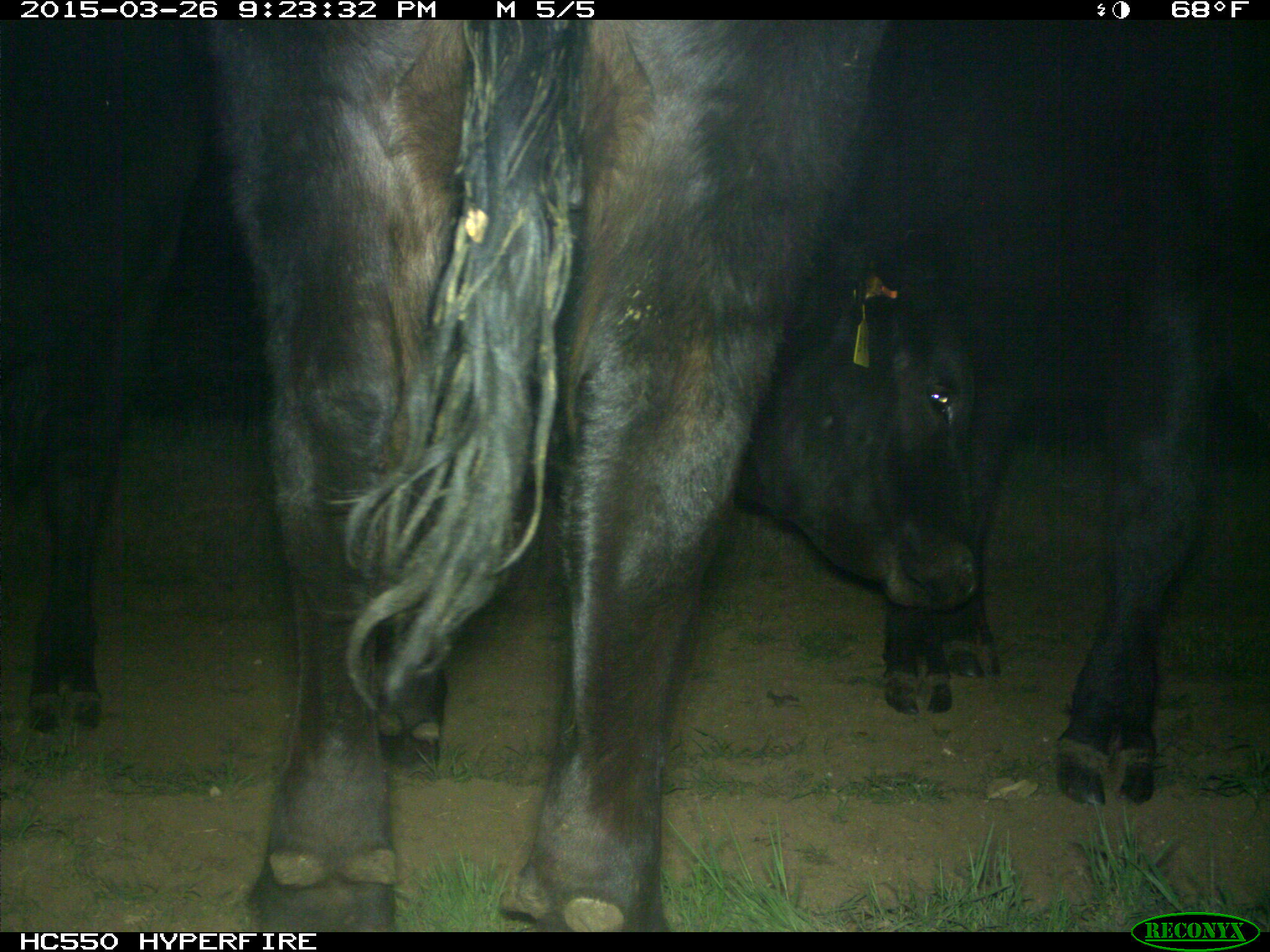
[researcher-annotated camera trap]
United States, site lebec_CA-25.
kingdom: Animalia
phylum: Chordata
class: Mammalia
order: Artiodactyla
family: Bovidae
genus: Bos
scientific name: Bos taurus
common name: domestic cow